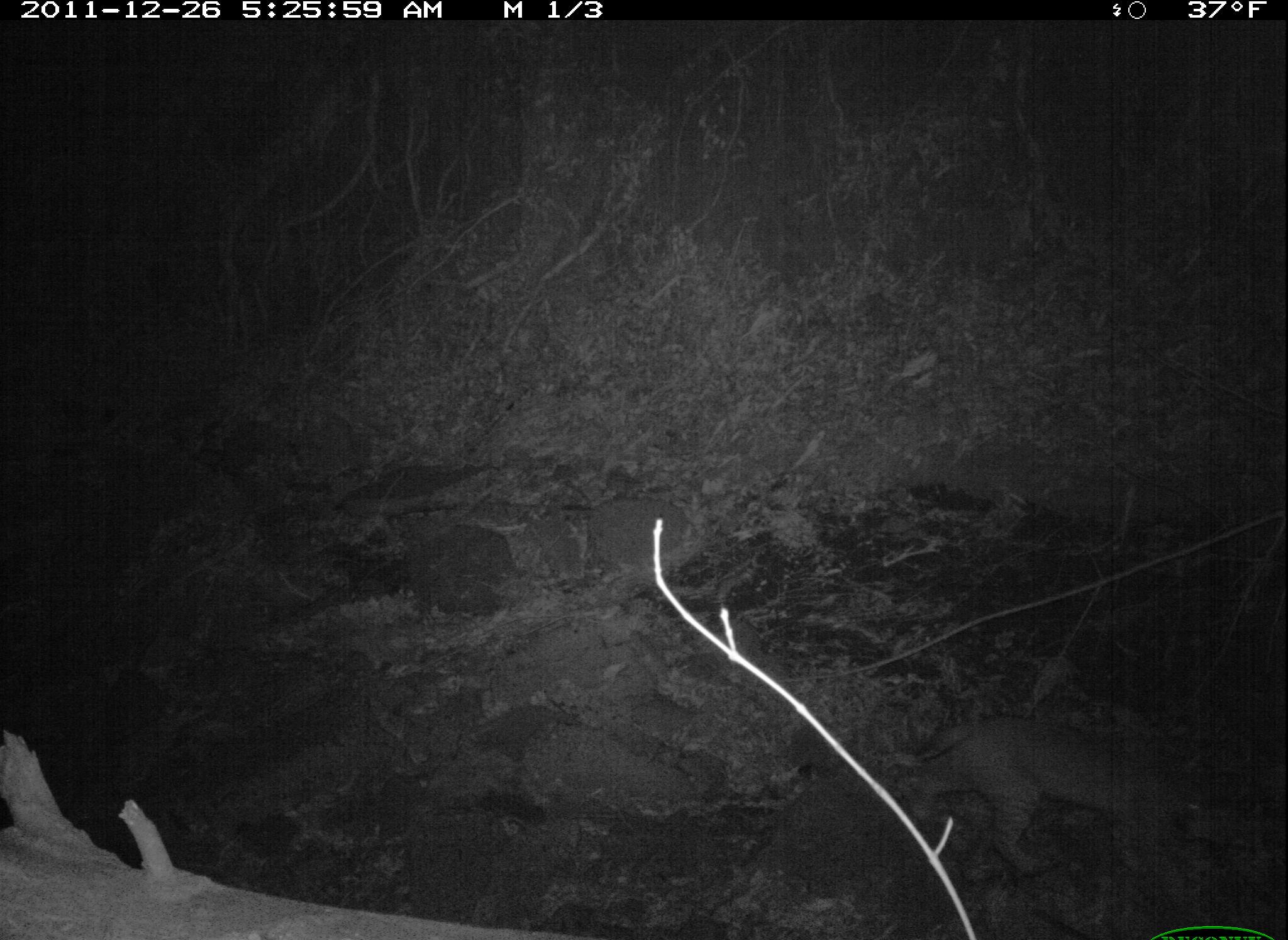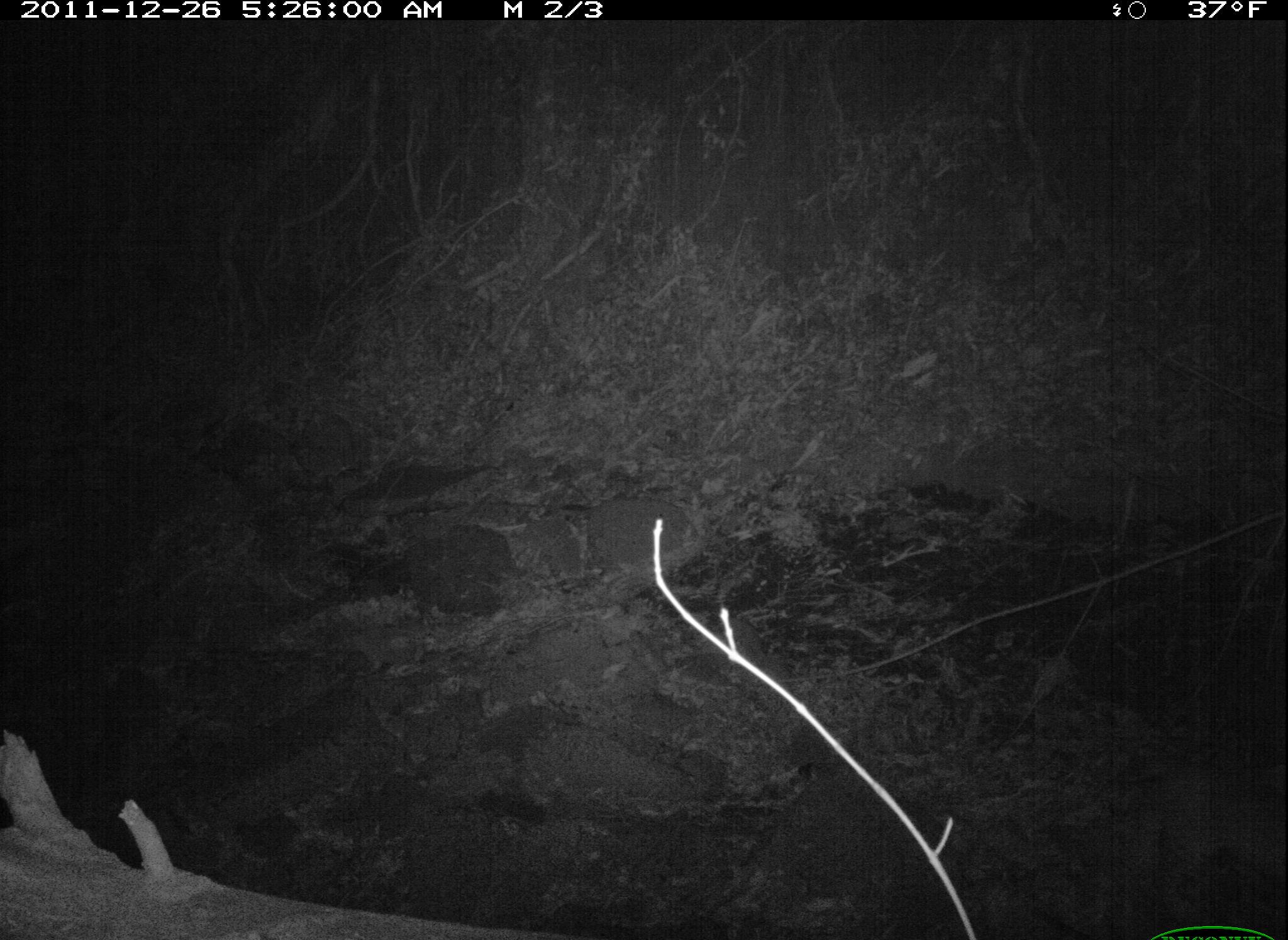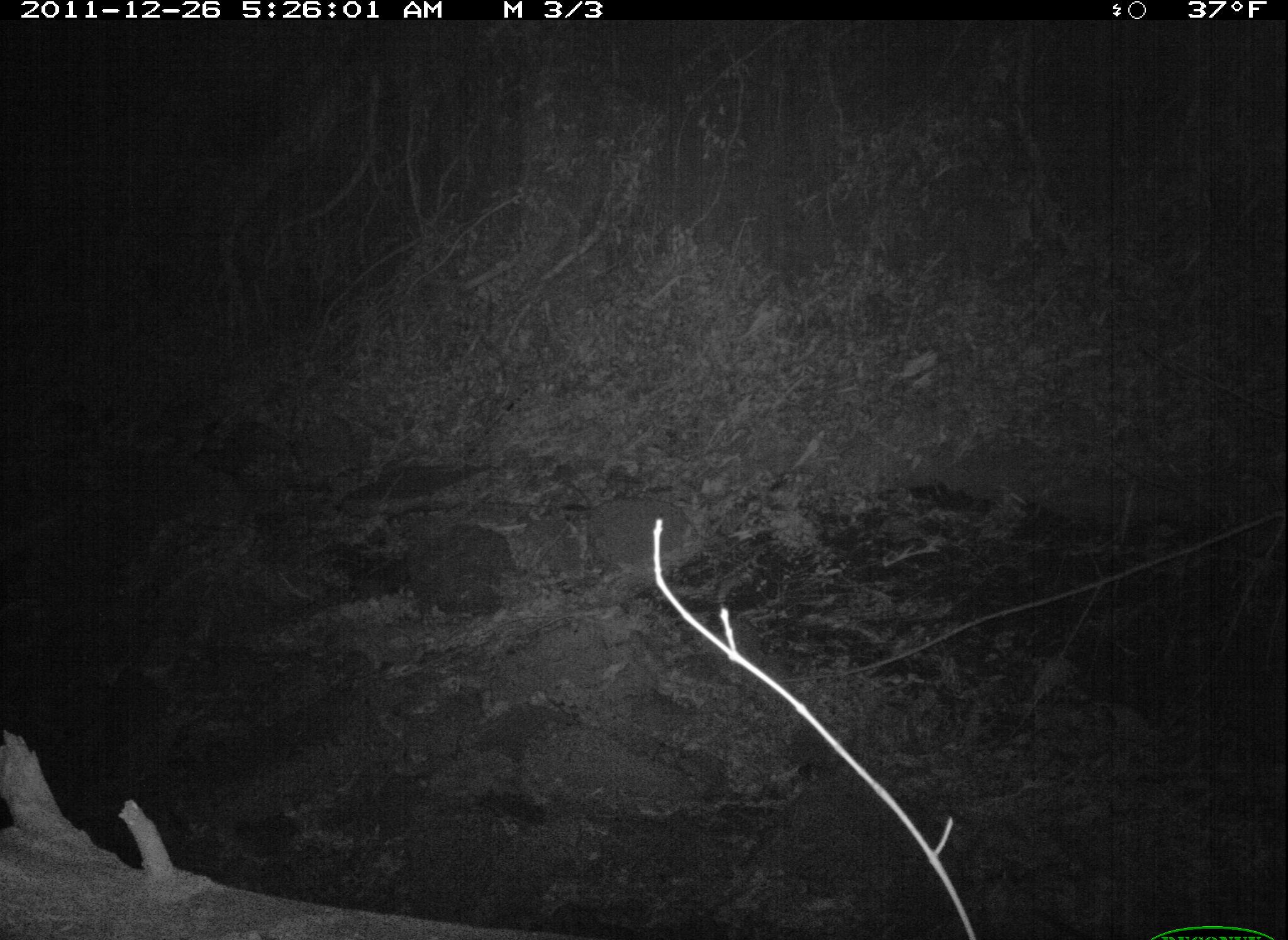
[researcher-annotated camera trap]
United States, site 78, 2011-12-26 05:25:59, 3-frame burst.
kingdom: Animalia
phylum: Chordata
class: Mammalia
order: Carnivora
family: Felidae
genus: Lynx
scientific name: Lynx rufus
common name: bobcat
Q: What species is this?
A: Bobcat (Lynx rufus).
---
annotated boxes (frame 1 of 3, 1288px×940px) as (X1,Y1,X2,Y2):
bobcat: (884,689,1219,878)